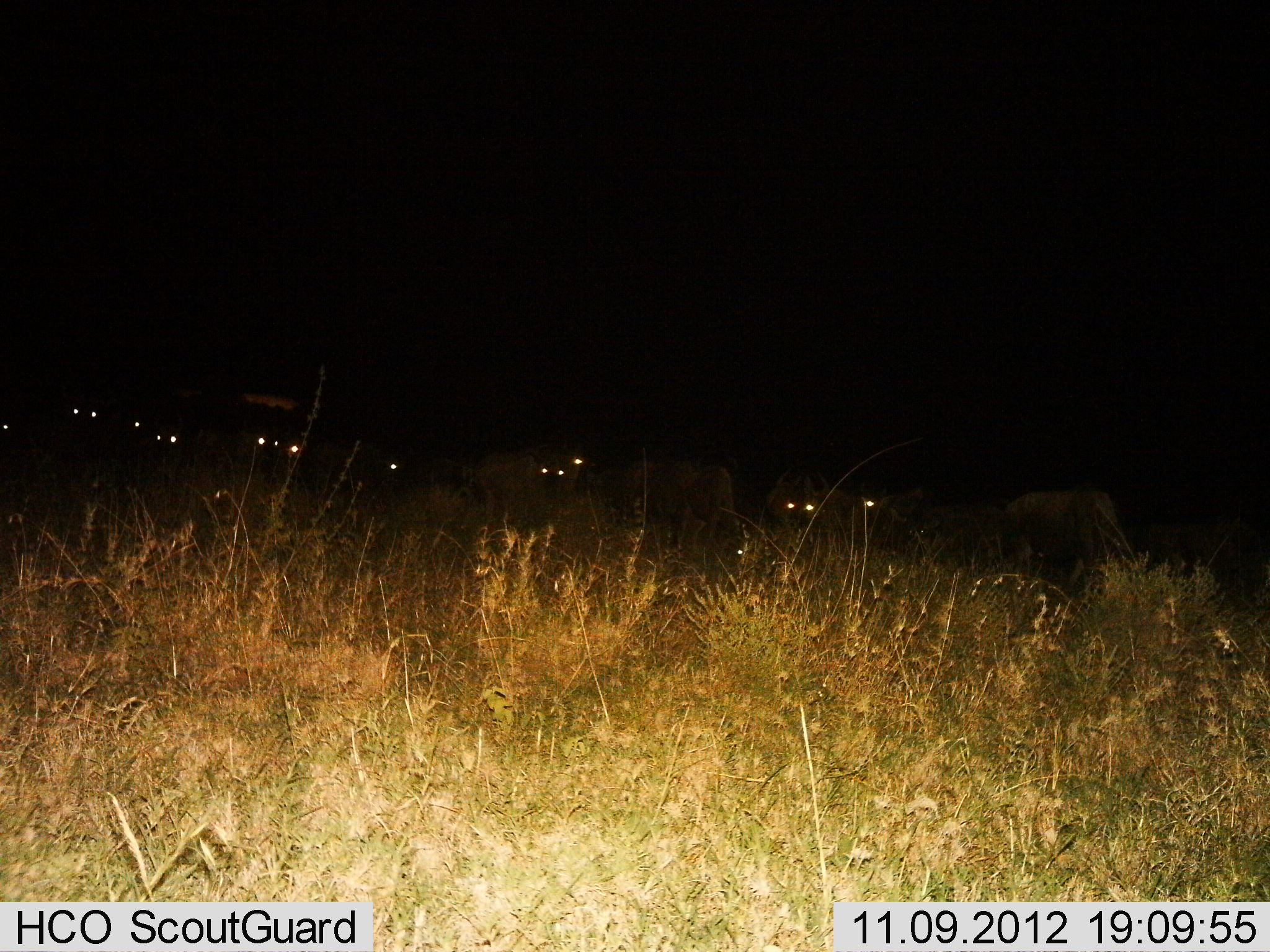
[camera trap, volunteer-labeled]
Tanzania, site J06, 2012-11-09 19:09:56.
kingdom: Animalia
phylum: Chordata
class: Mammalia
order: Artiodactyla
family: Bovidae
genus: Connochaetes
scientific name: Connochaetes taurinus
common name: blue wildebeest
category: wildebeest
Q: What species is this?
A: Wildebeest (blue wildebeest) (Connochaetes taurinus).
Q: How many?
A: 11-50.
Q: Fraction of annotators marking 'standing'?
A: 89%.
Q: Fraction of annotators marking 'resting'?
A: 11%.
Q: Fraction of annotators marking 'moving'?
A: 22%.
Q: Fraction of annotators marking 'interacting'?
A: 0%.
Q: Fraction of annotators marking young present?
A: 0%.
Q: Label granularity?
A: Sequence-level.